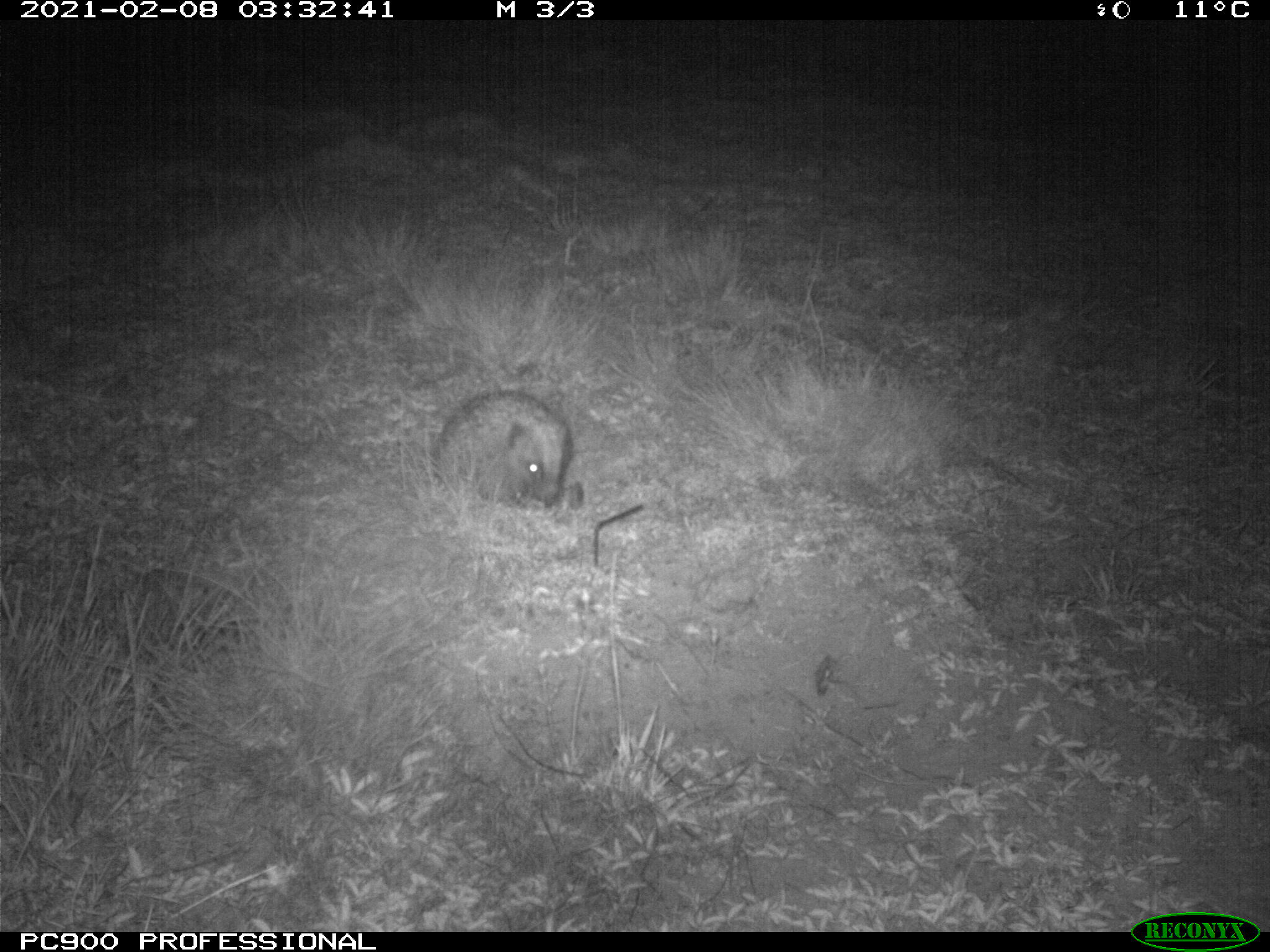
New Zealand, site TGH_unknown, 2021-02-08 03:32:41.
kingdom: Animalia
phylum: Chordata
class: Mammalia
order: Eulipotyphla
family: Erinaceidae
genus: Erinaceus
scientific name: Erinaceus europaeus europaeus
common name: european hedgehog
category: hedgehog